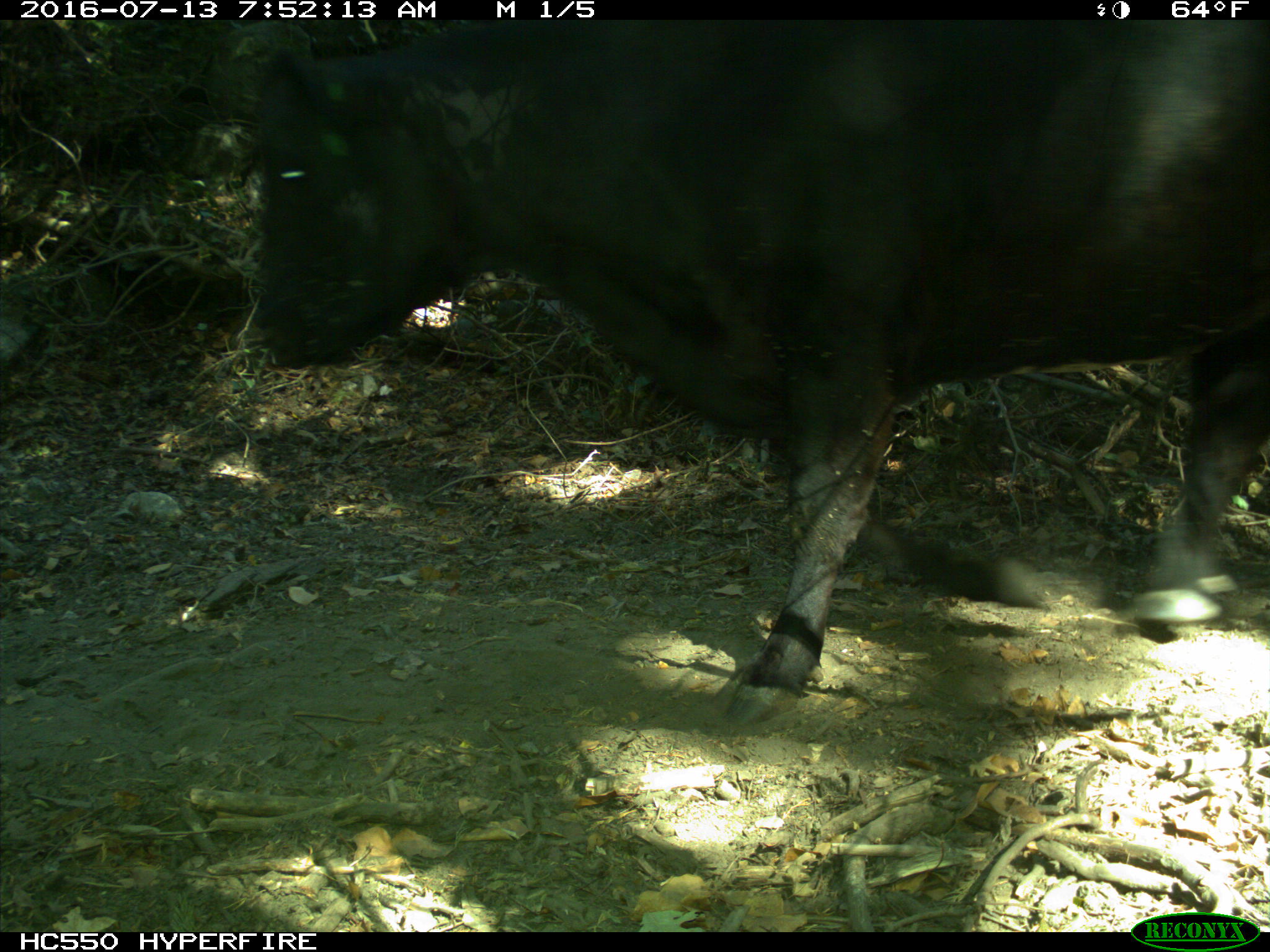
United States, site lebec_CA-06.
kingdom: Animalia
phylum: Chordata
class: Mammalia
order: Artiodactyla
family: Bovidae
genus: Bos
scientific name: Bos taurus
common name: domestic cow